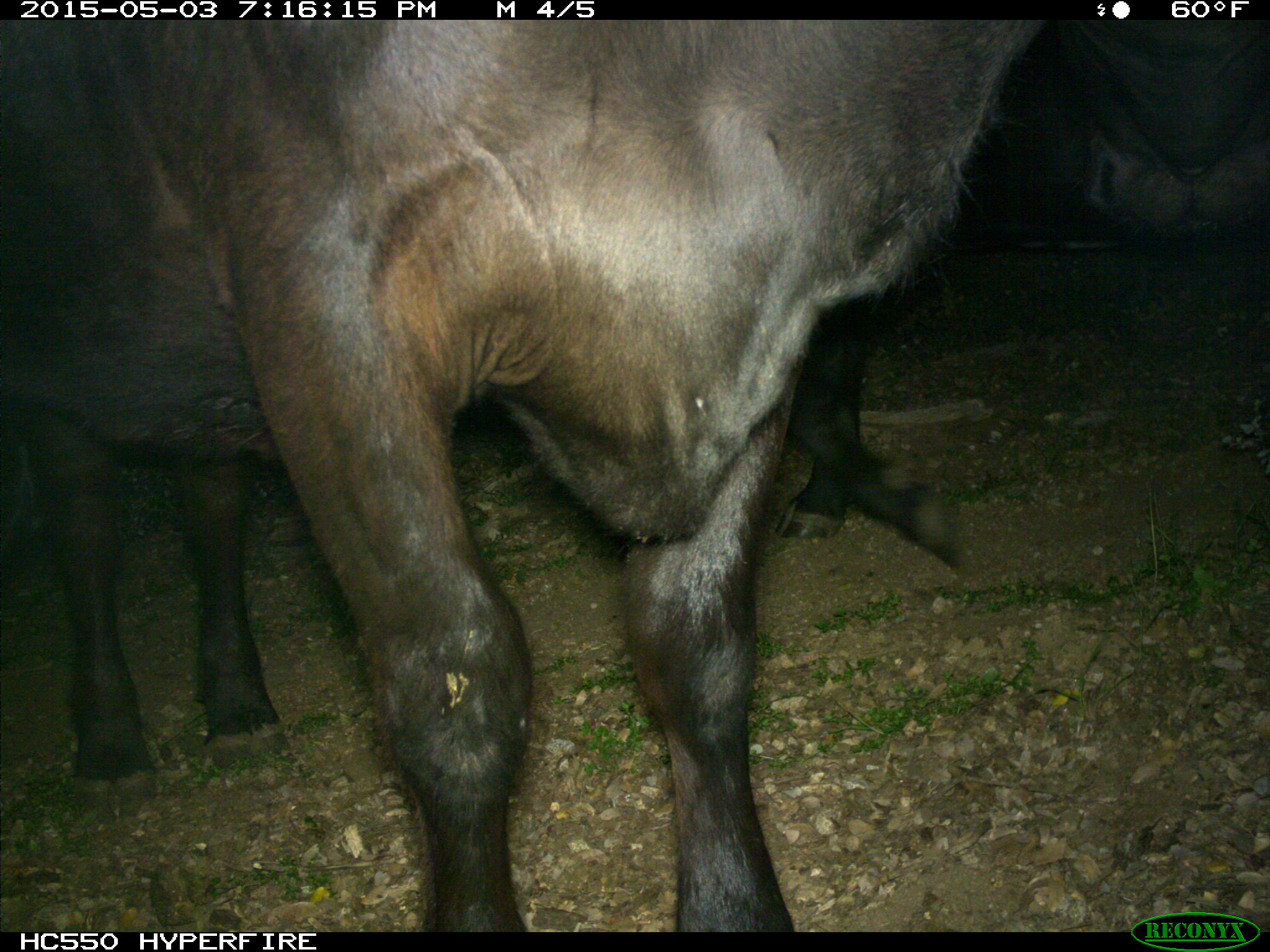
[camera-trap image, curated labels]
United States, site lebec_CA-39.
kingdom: Animalia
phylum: Chordata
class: Mammalia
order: Artiodactyla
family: Bovidae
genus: Bos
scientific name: Bos taurus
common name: domestic cow